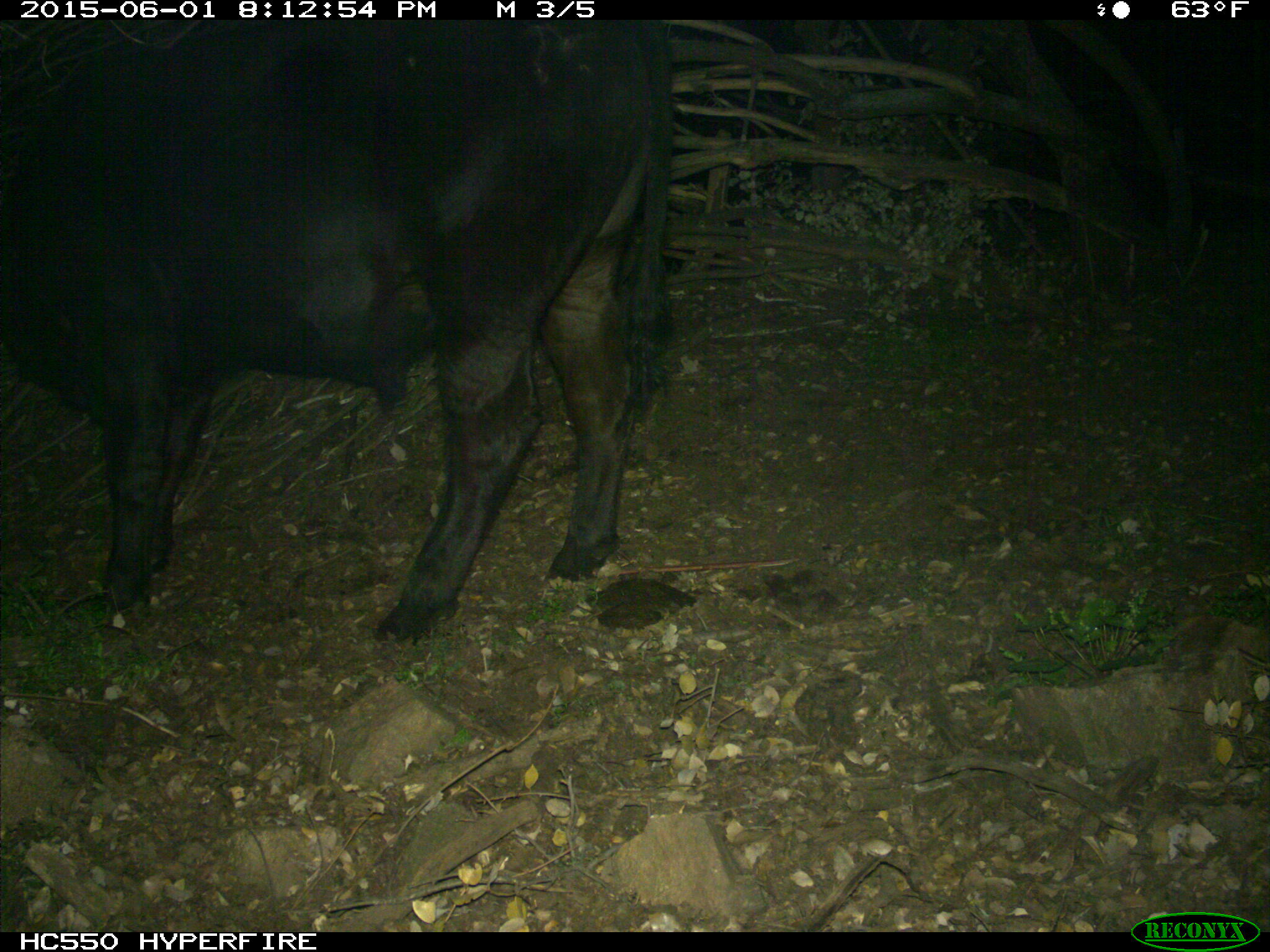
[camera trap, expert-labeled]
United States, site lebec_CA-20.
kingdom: Animalia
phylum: Chordata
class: Mammalia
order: Artiodactyla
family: Bovidae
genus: Bos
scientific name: Bos taurus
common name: domestic cow